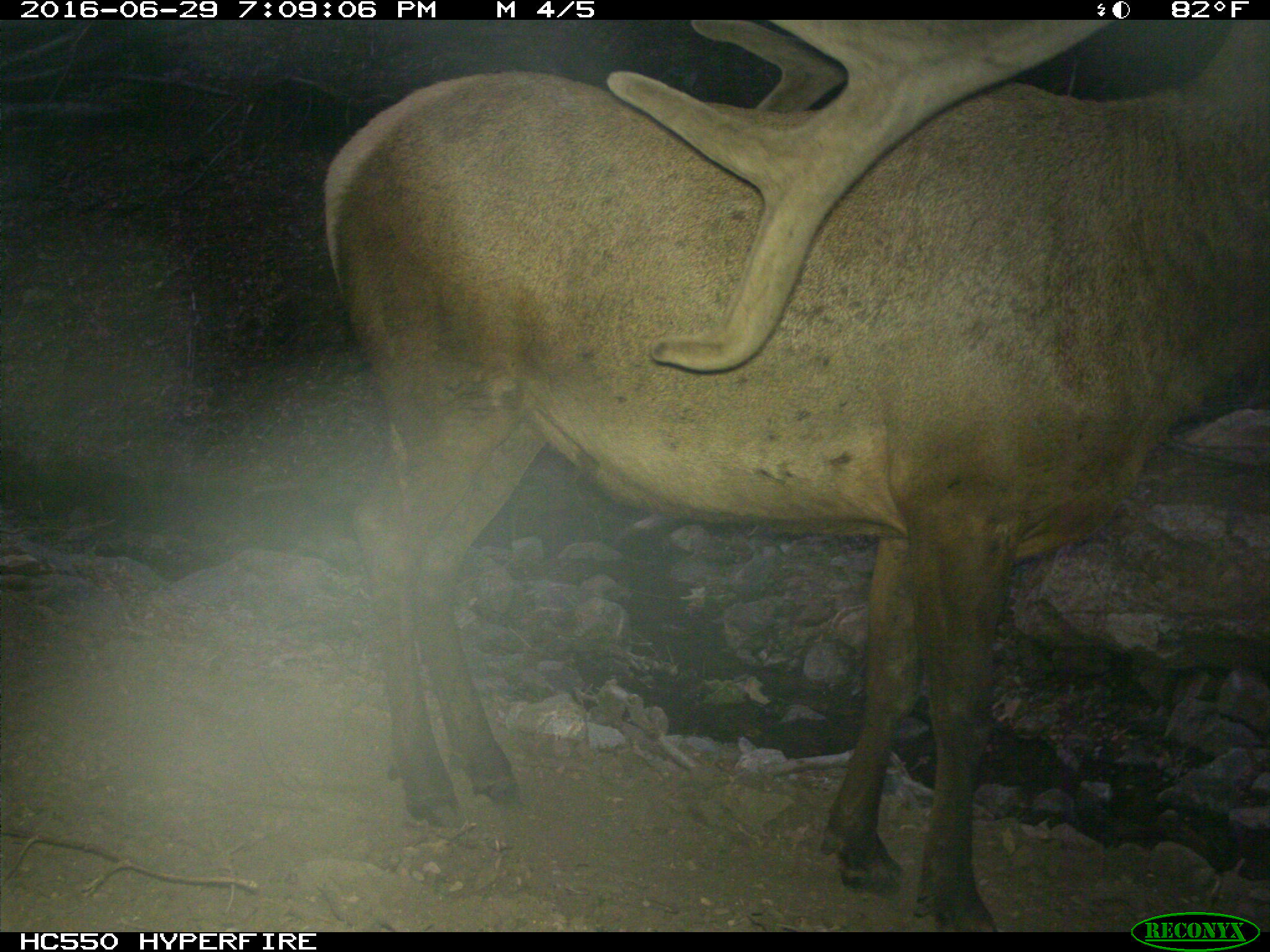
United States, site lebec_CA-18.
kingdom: Animalia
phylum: Chordata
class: Mammalia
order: Artiodactyla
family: Cervidae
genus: Cervus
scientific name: Cervus canadensis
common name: elk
Cervus canadensis (elk).